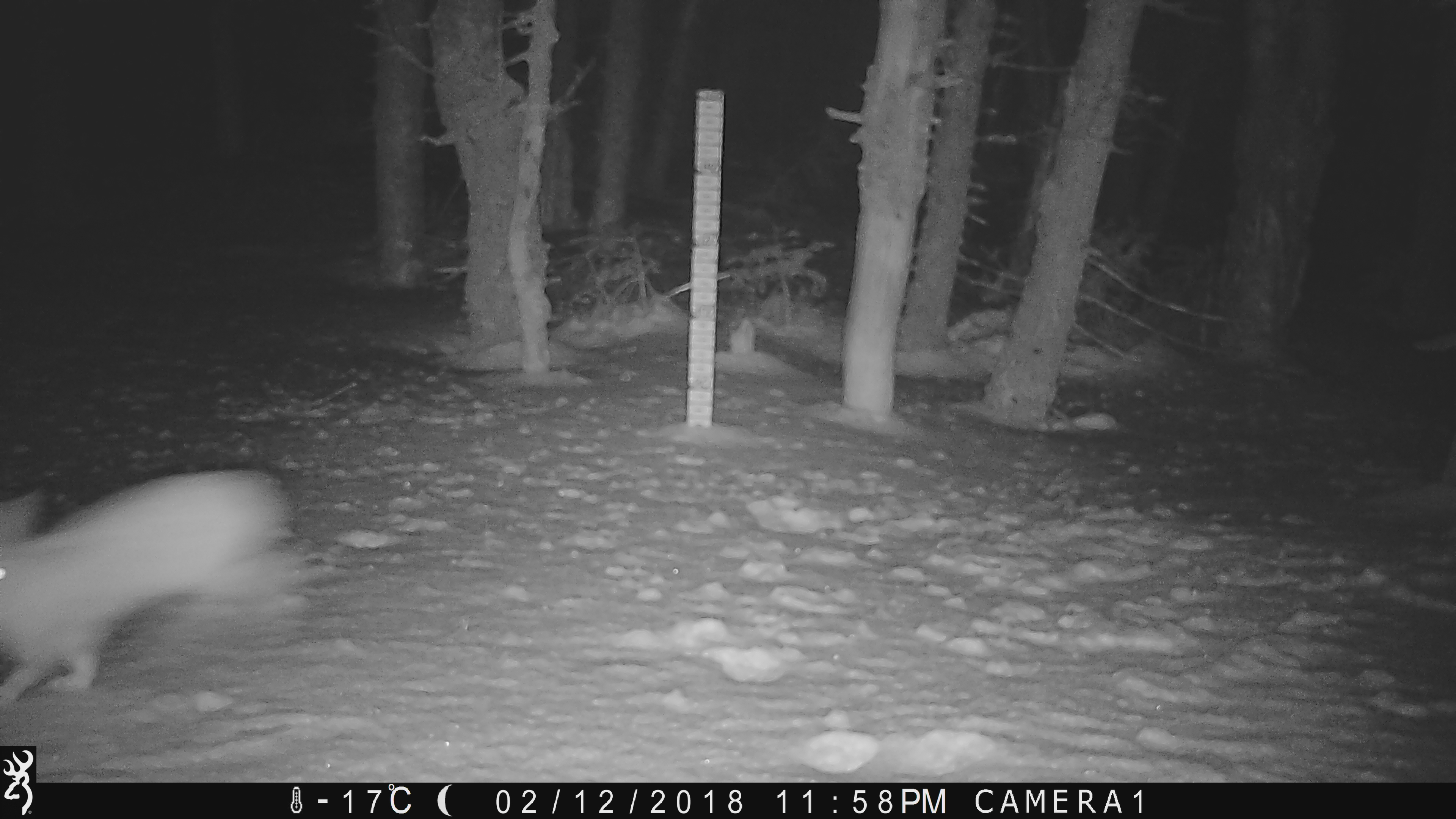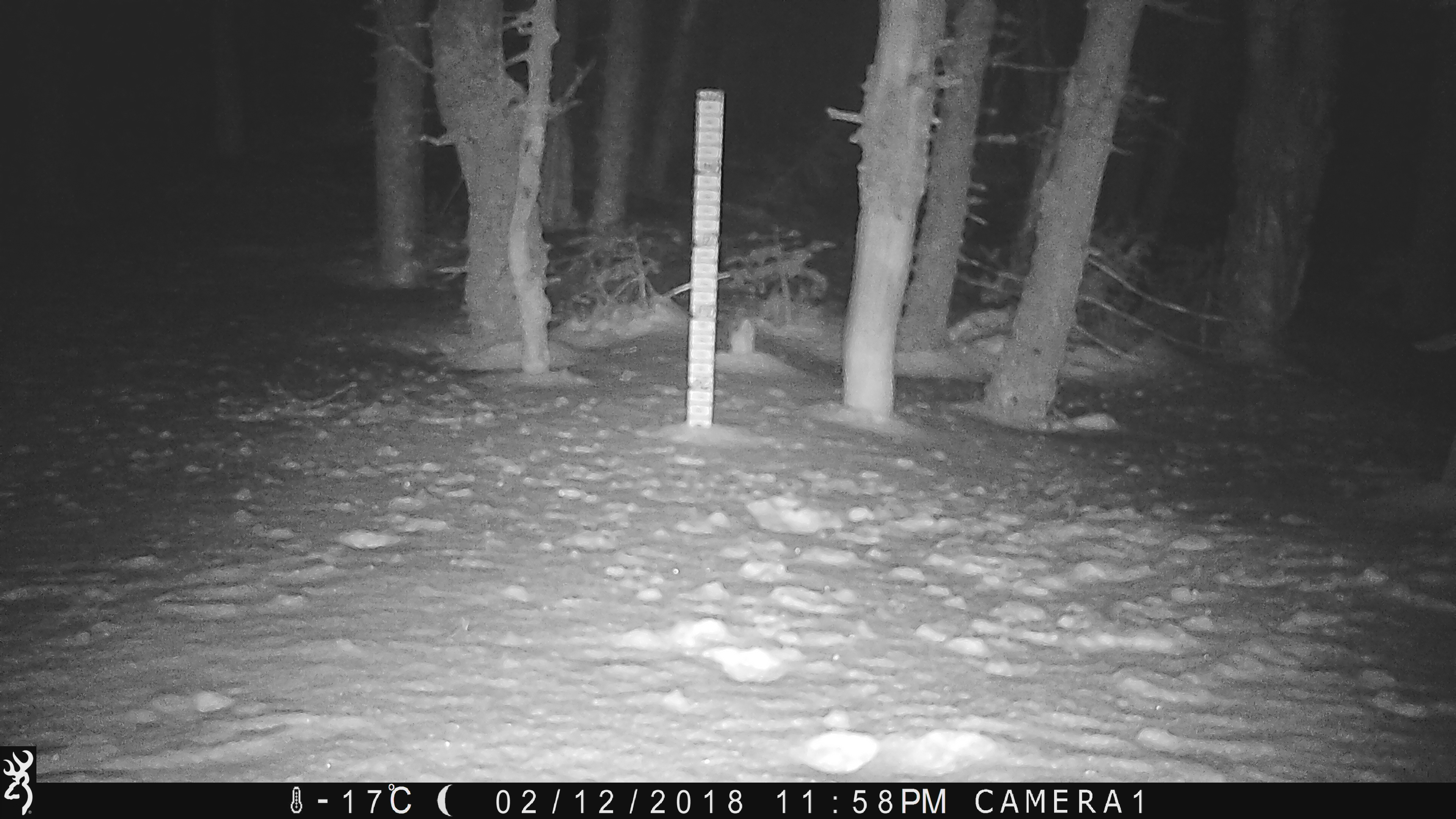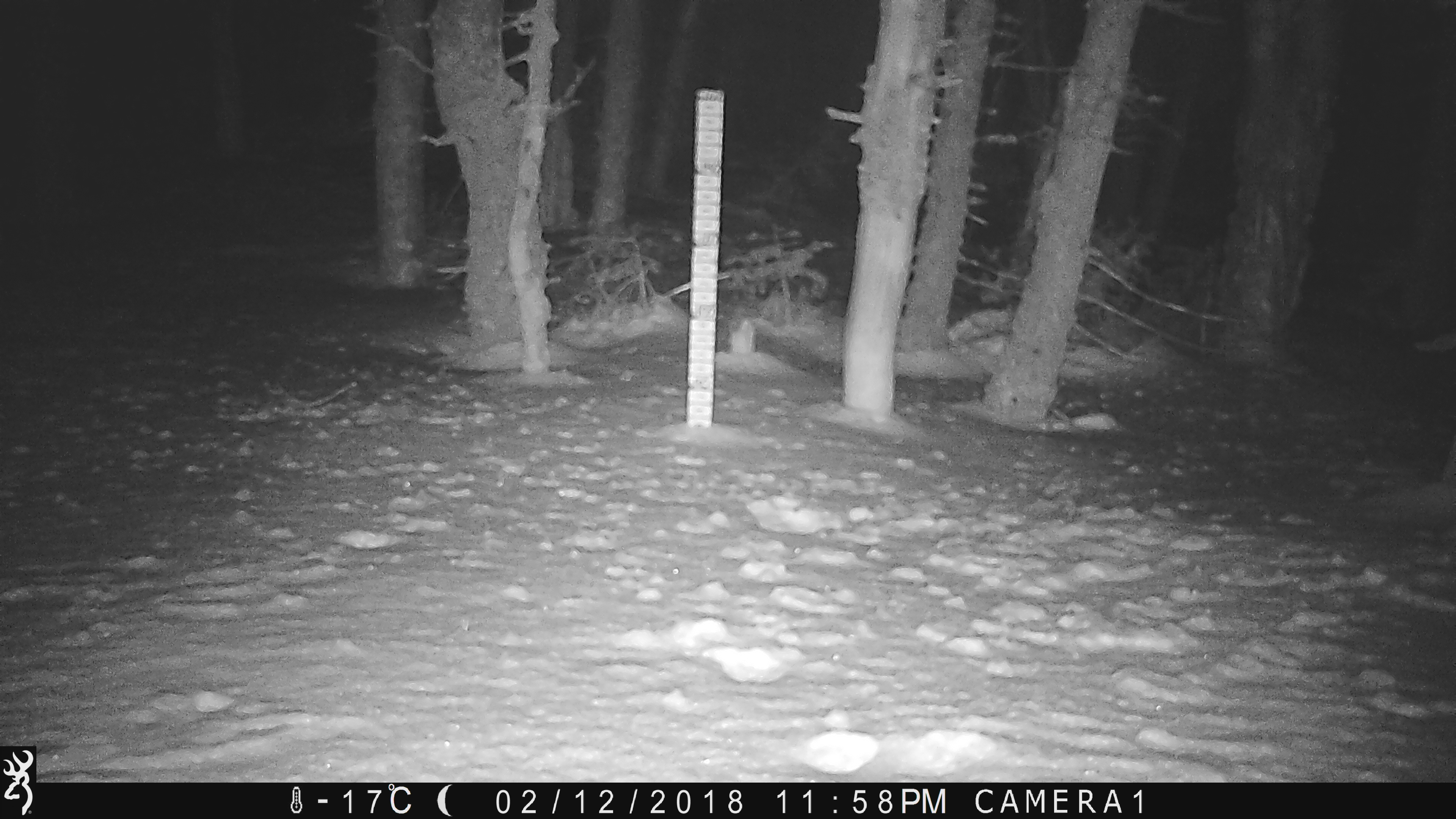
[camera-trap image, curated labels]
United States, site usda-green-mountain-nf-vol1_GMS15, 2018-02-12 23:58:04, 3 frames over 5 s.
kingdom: Animalia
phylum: Chordata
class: Mammalia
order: Lagomorpha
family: Leporidae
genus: Lepus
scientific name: Lepus americanus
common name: snowshoe hare